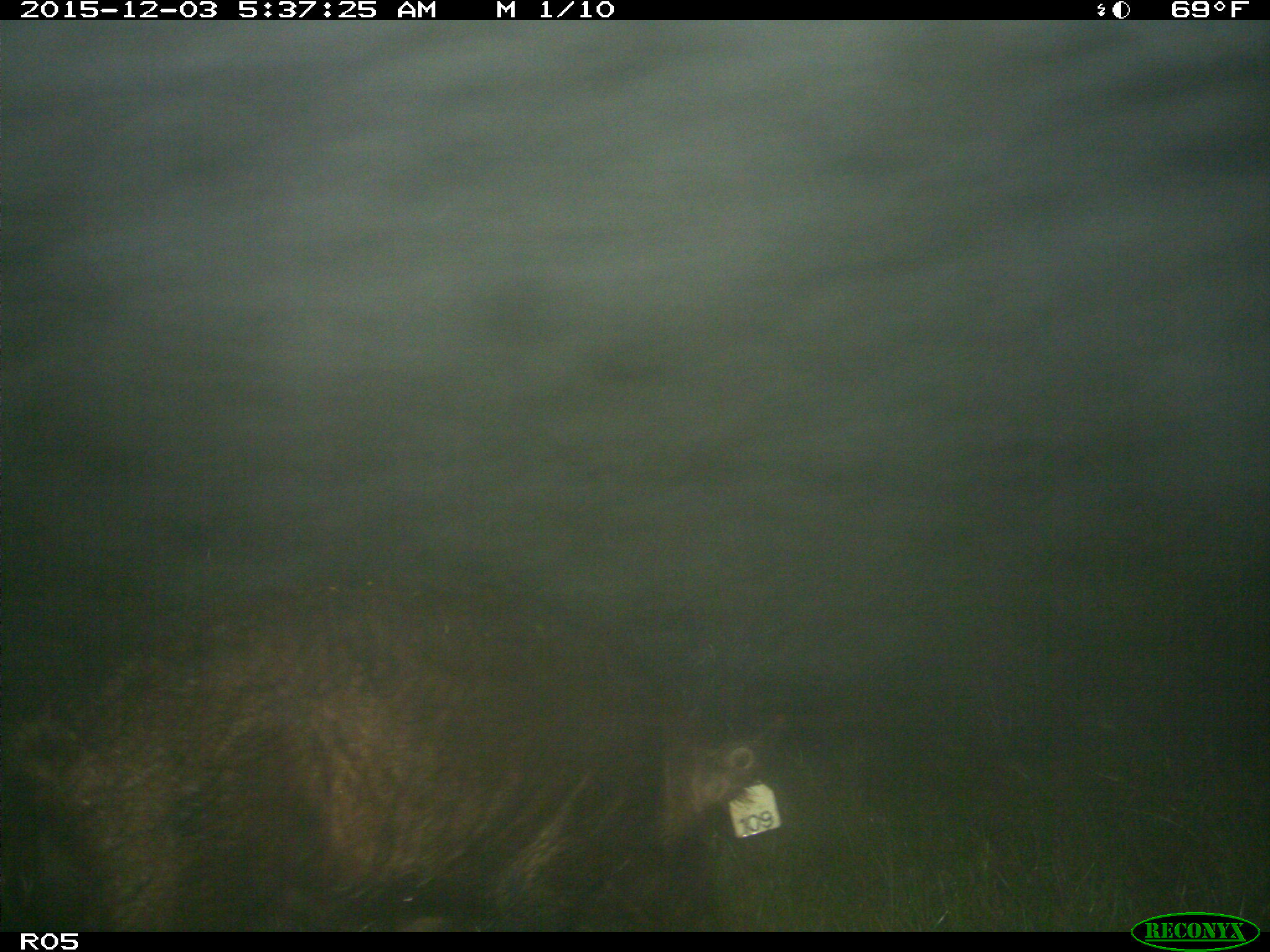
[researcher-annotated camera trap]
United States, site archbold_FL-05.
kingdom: Animalia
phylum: Chordata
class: Mammalia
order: Artiodactyla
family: Suidae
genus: Sus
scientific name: Sus scrofa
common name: wild boar